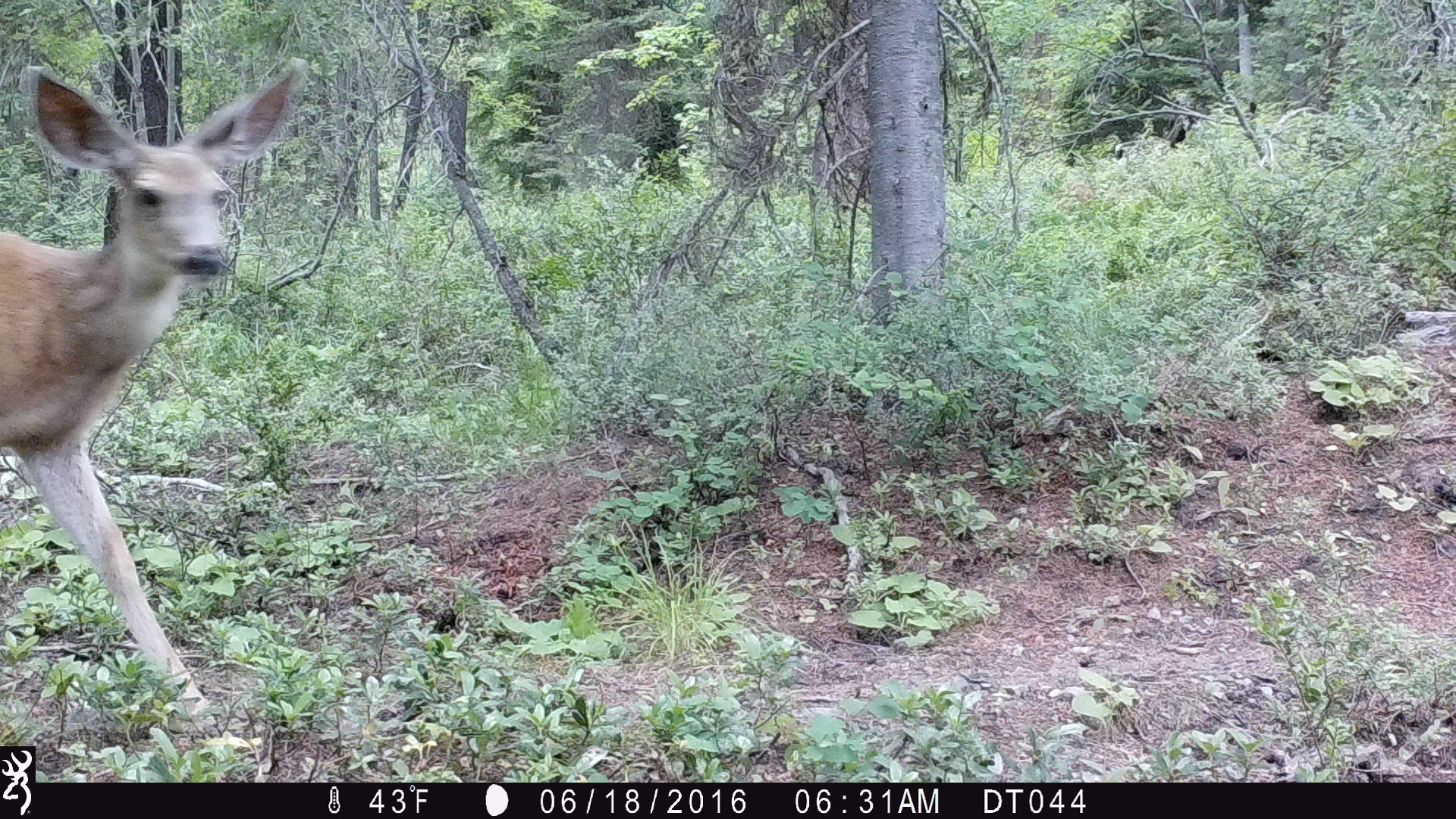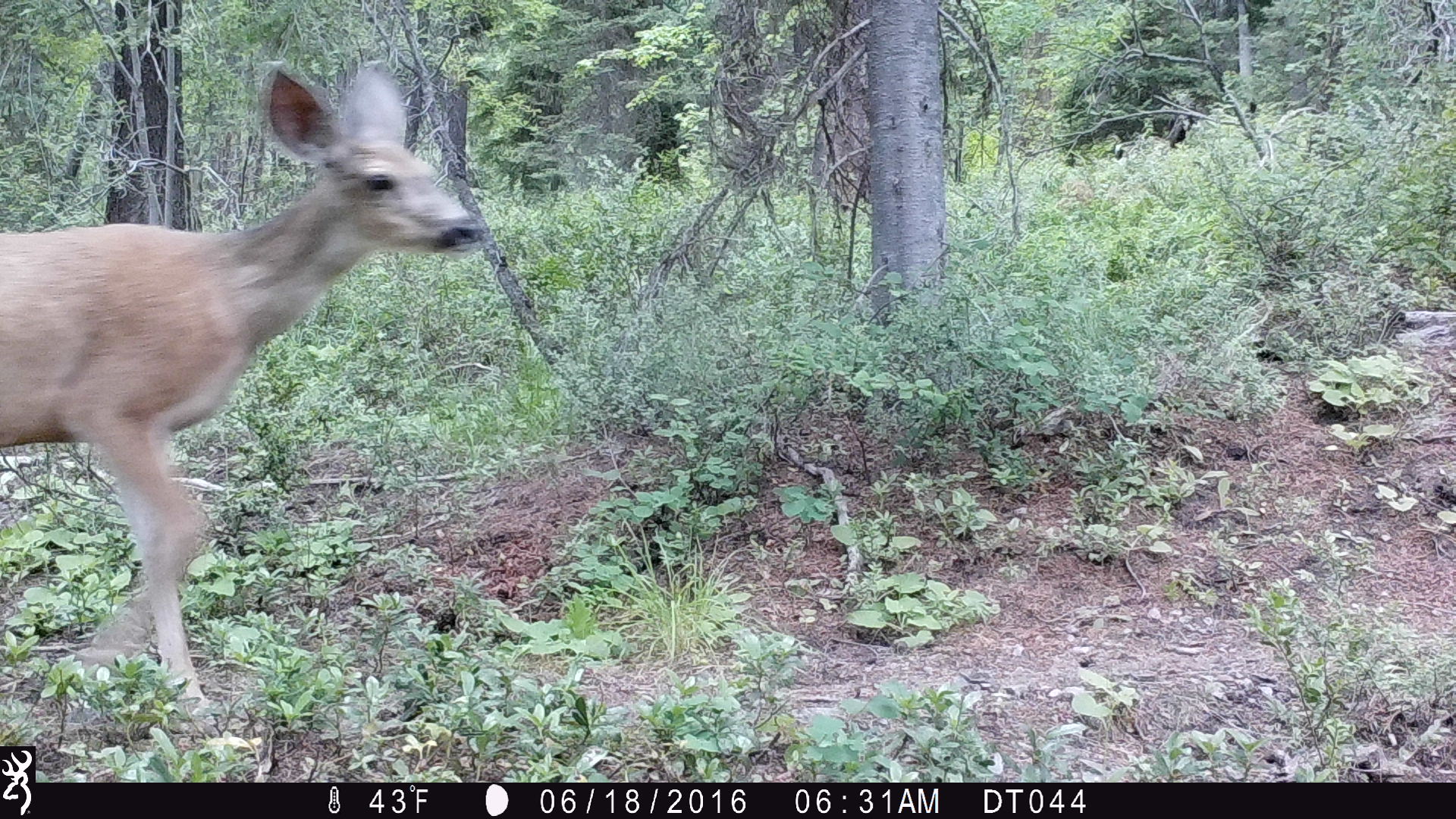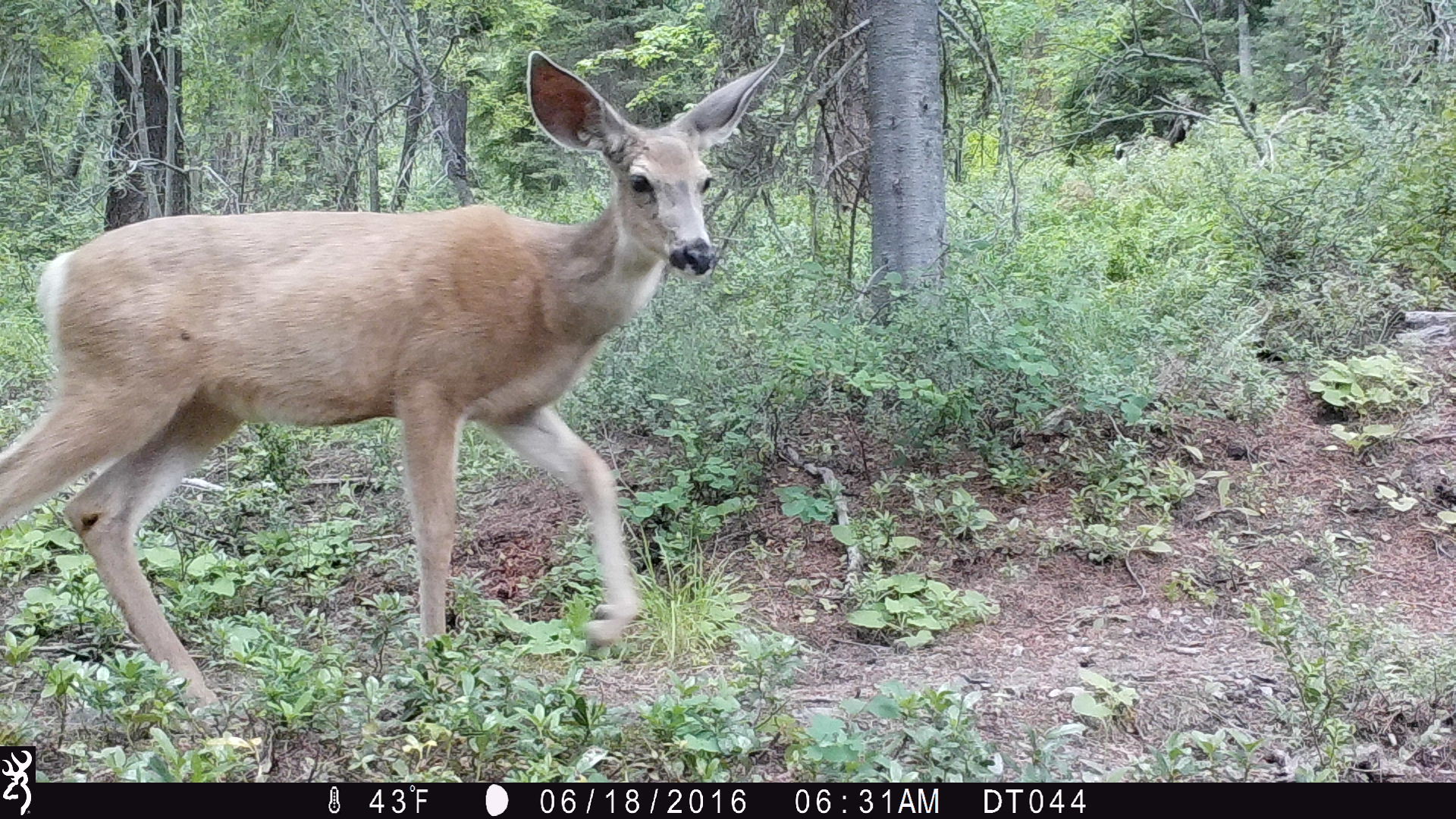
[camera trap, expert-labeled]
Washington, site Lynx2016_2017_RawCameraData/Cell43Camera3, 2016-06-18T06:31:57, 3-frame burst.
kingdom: Animalia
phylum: Chordata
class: Mammalia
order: Artiodactyla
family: Cervidae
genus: Odocoileus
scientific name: Odocoileus hemionus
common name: mule deer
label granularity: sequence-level